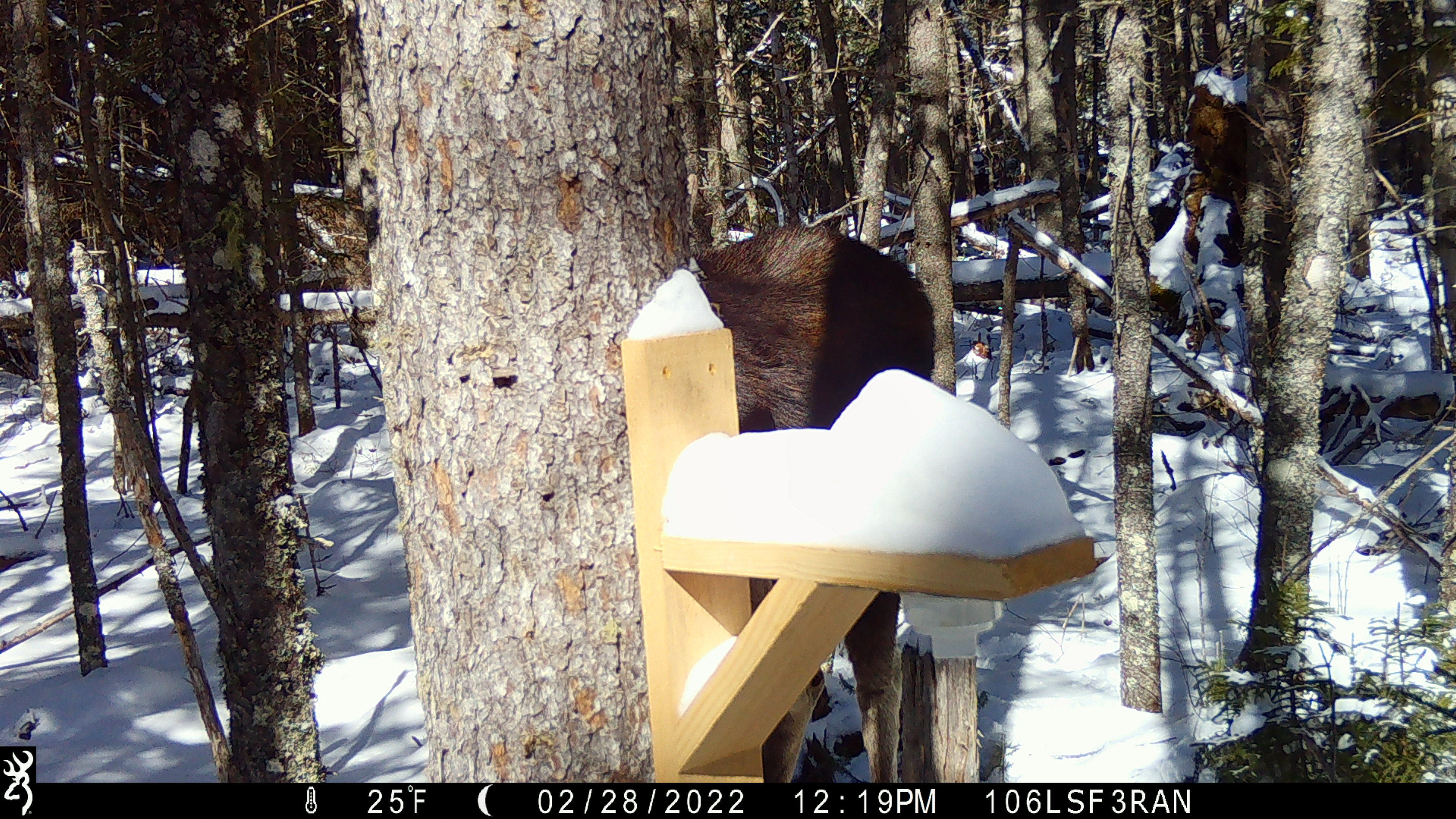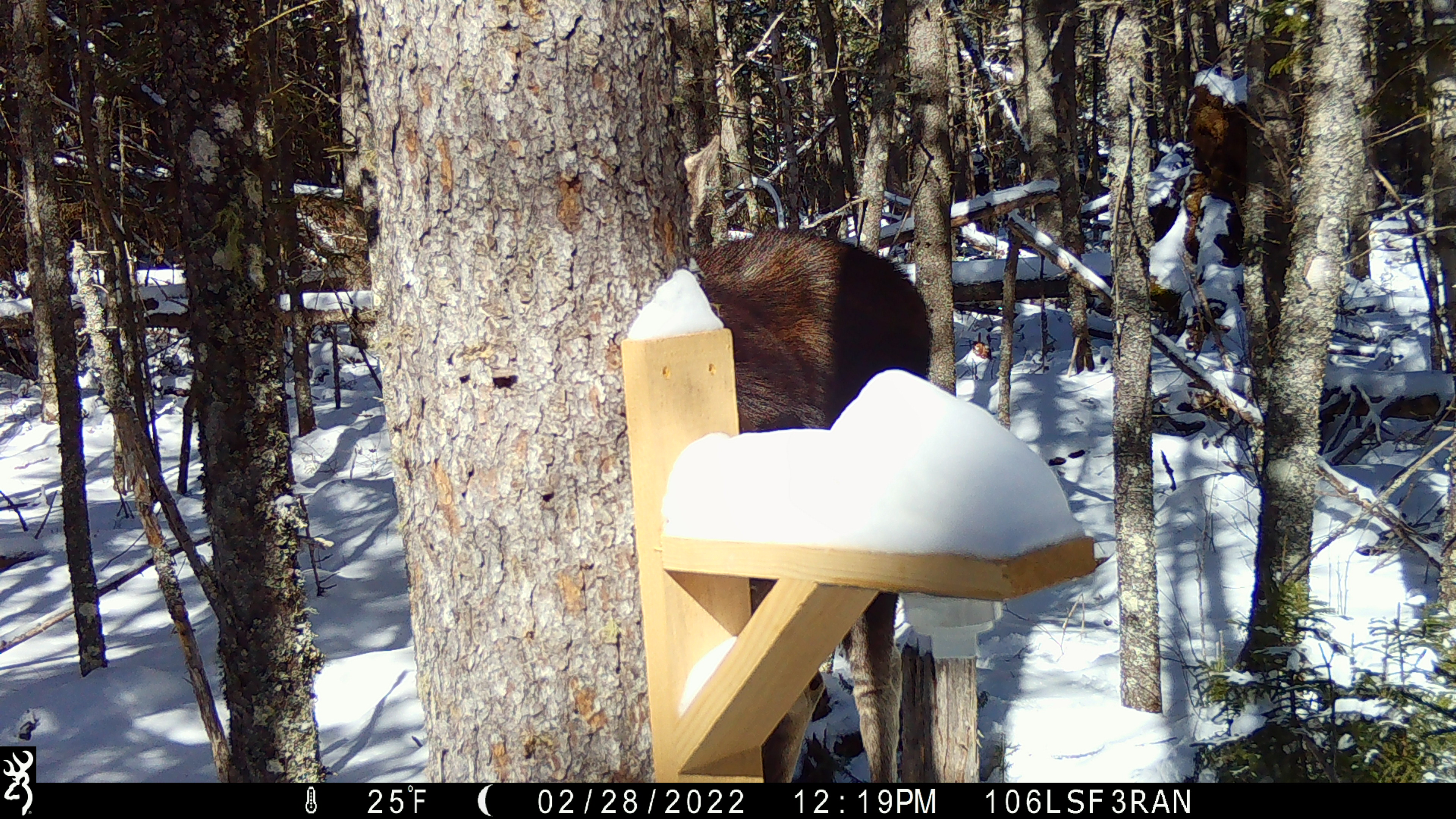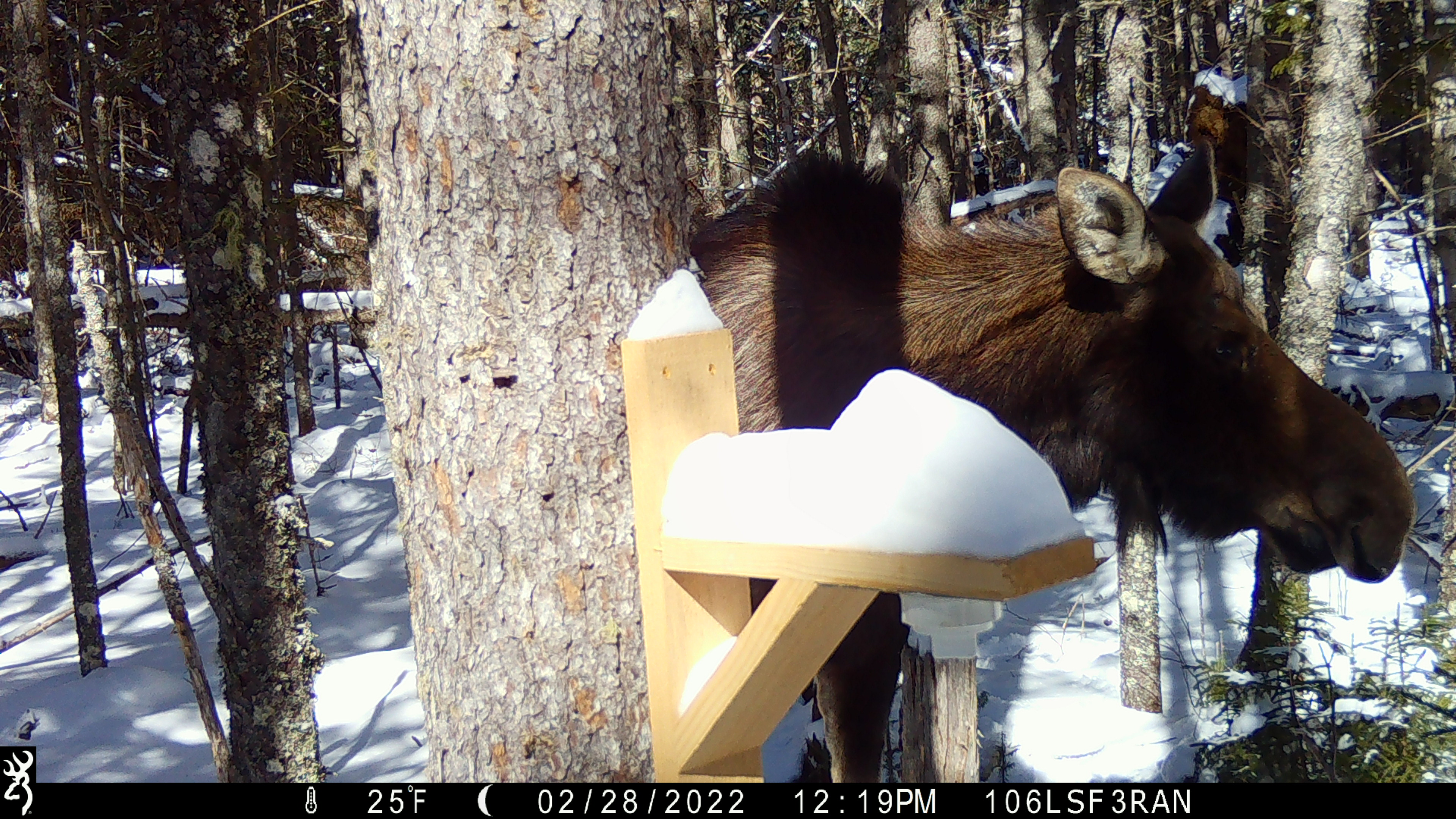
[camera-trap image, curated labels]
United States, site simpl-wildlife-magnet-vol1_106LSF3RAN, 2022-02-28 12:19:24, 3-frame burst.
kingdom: Animalia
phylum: Chordata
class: Mammalia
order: Artiodactyla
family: Cervidae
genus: Alces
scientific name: Alces alces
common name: moose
Moose (Alces alces).